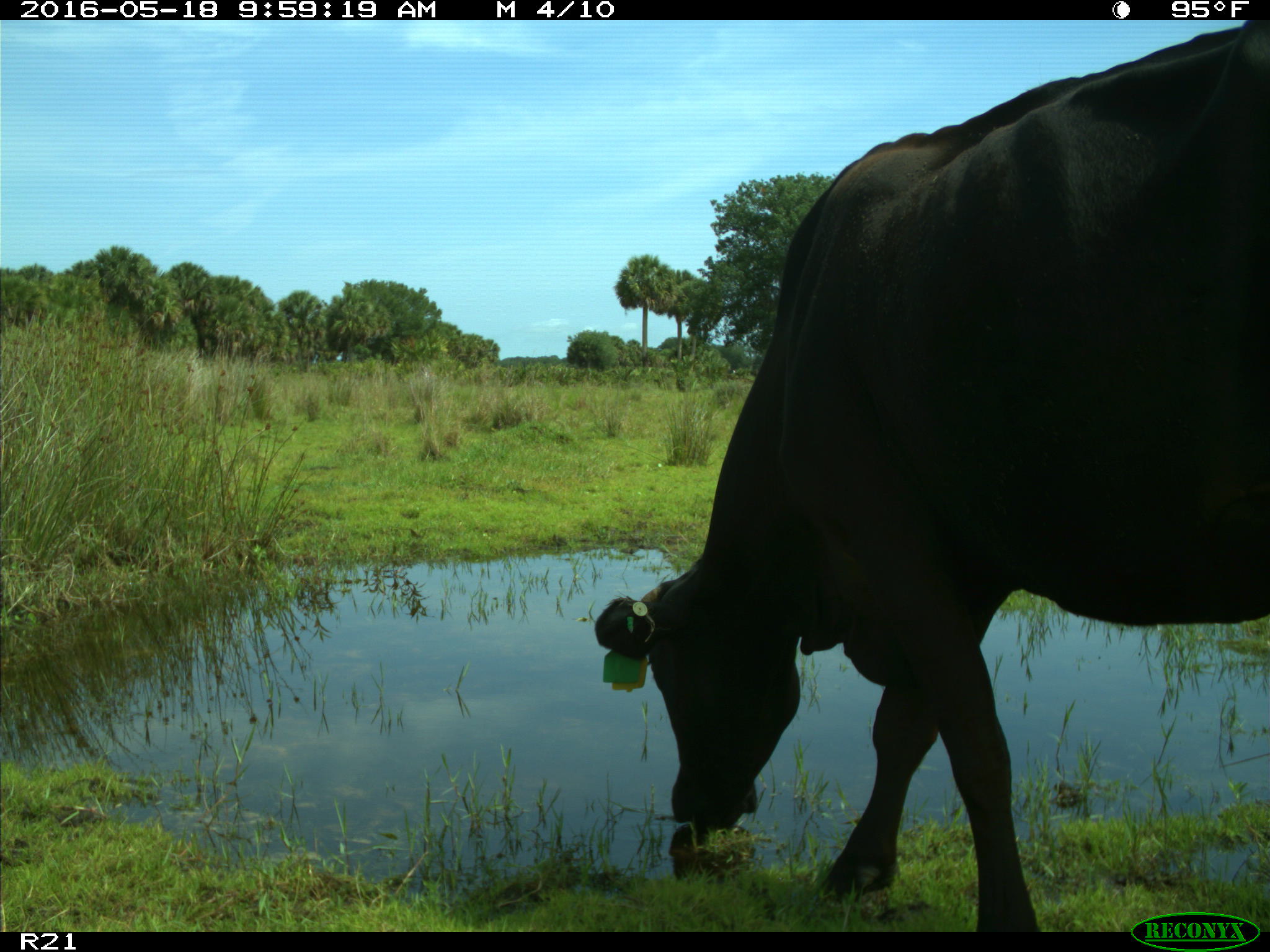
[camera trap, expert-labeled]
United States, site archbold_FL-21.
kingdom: Animalia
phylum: Chordata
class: Mammalia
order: Artiodactyla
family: Bovidae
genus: Bos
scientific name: Bos taurus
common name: domestic cow